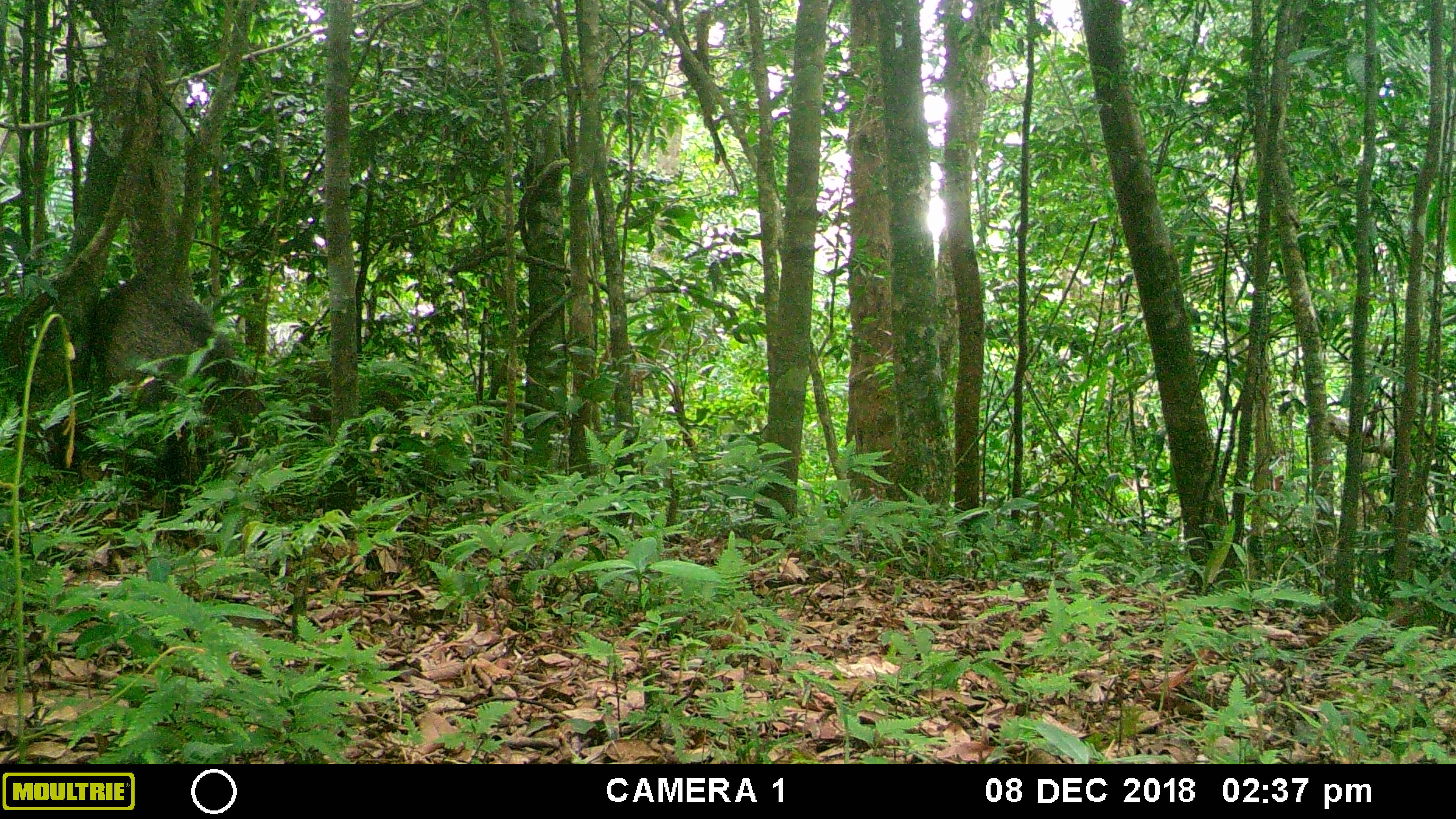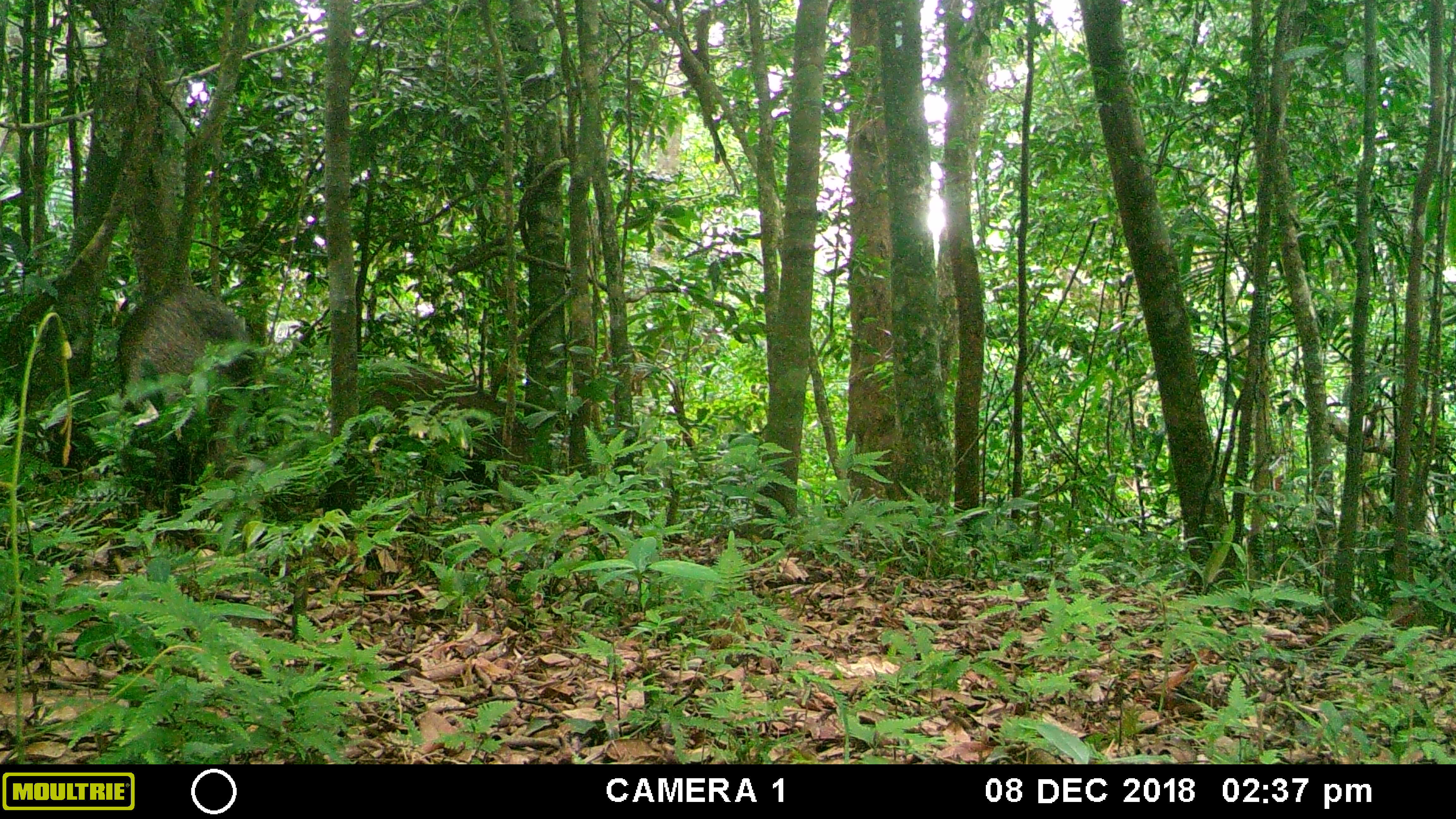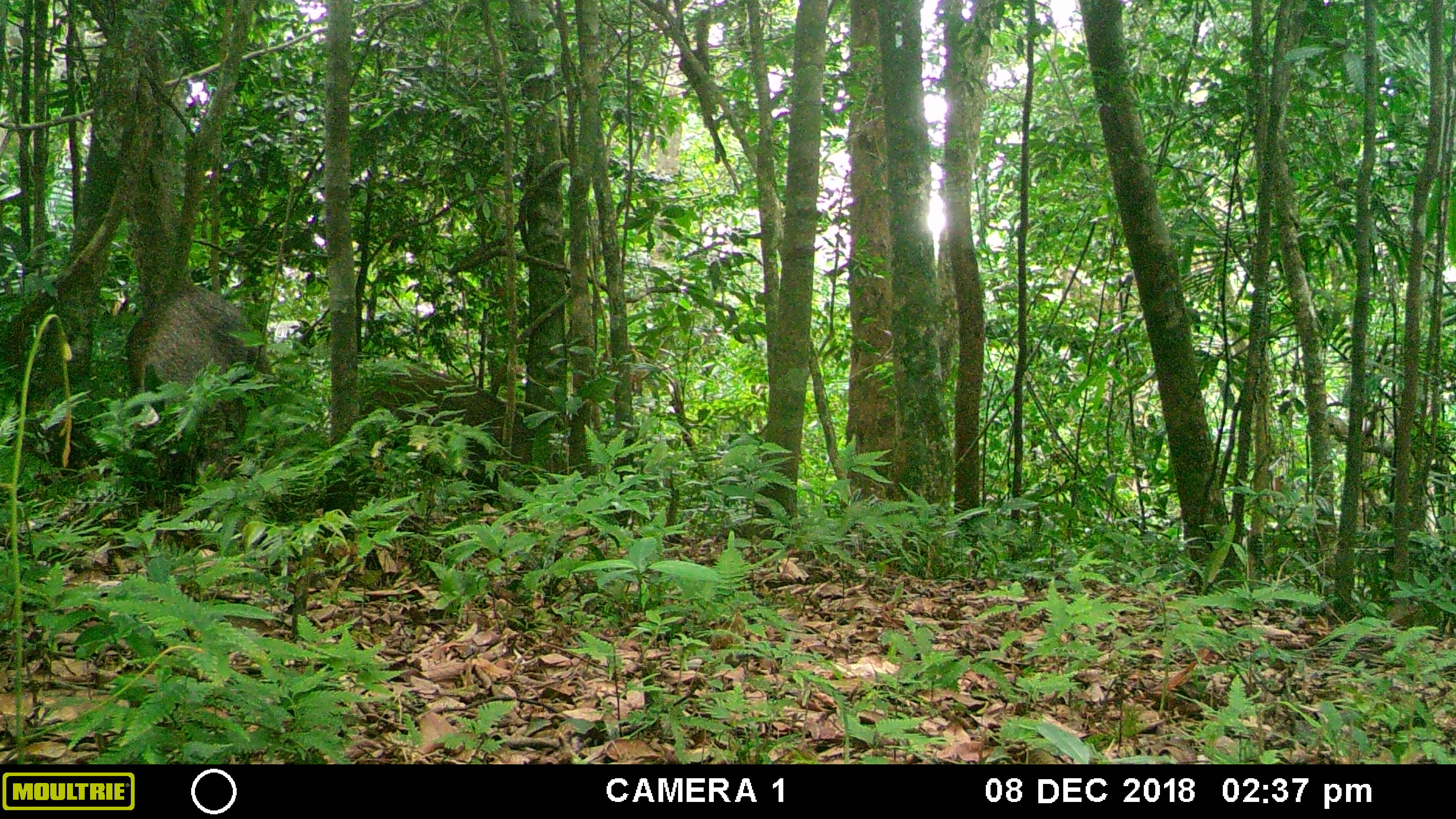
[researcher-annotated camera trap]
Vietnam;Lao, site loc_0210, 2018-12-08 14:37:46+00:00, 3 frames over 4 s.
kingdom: Animalia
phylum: Chordata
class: Mammalia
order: Artiodactyla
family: Suidae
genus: Sus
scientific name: Sus scrofa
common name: eurasian wild pig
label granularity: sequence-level